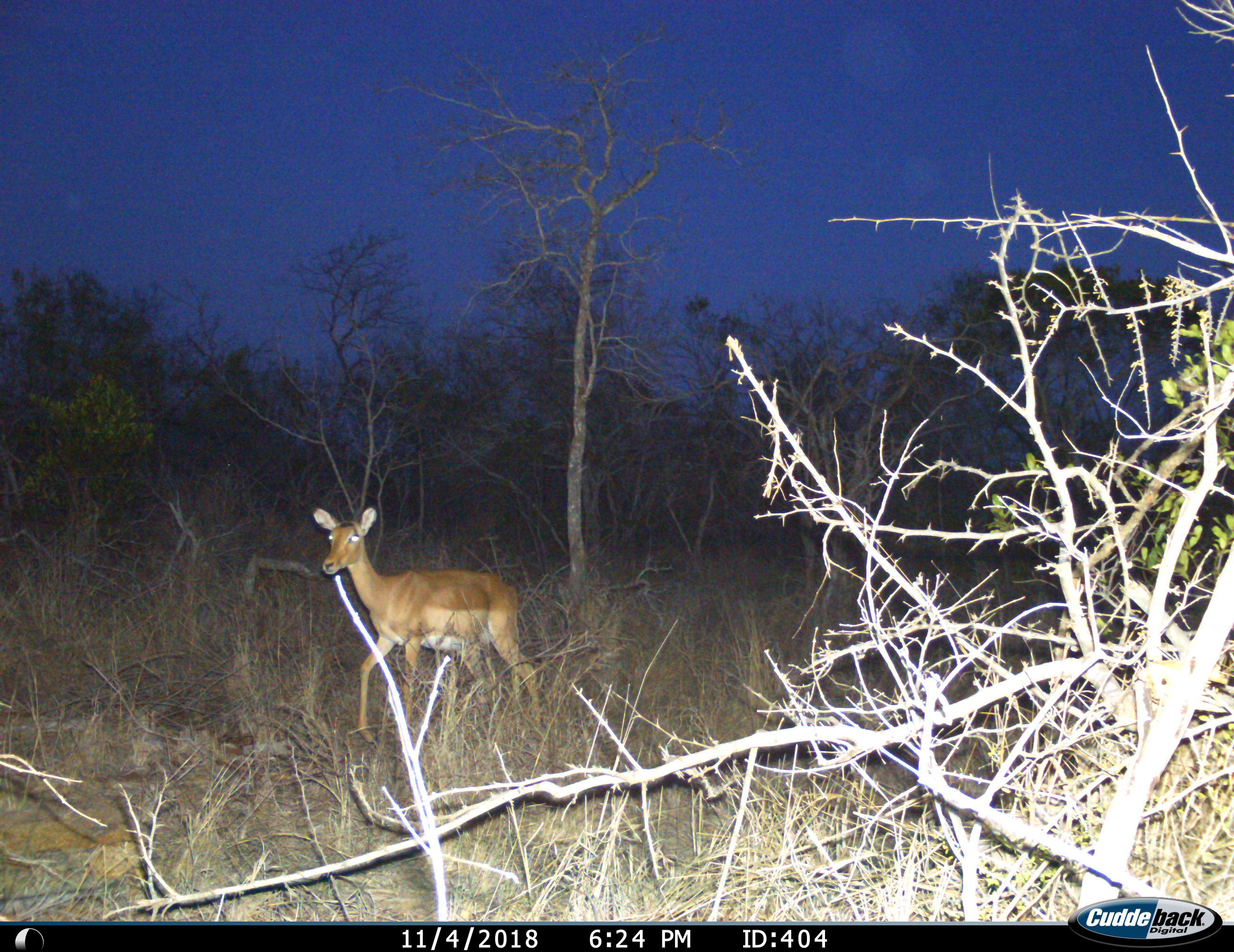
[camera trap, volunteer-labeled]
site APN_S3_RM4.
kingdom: Animalia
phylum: Chordata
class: Mammalia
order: Artiodactyla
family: Bovidae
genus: Aepyceros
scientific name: Aepyceros melampus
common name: impala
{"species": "impala (Aepyceros melampus)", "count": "1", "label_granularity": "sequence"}